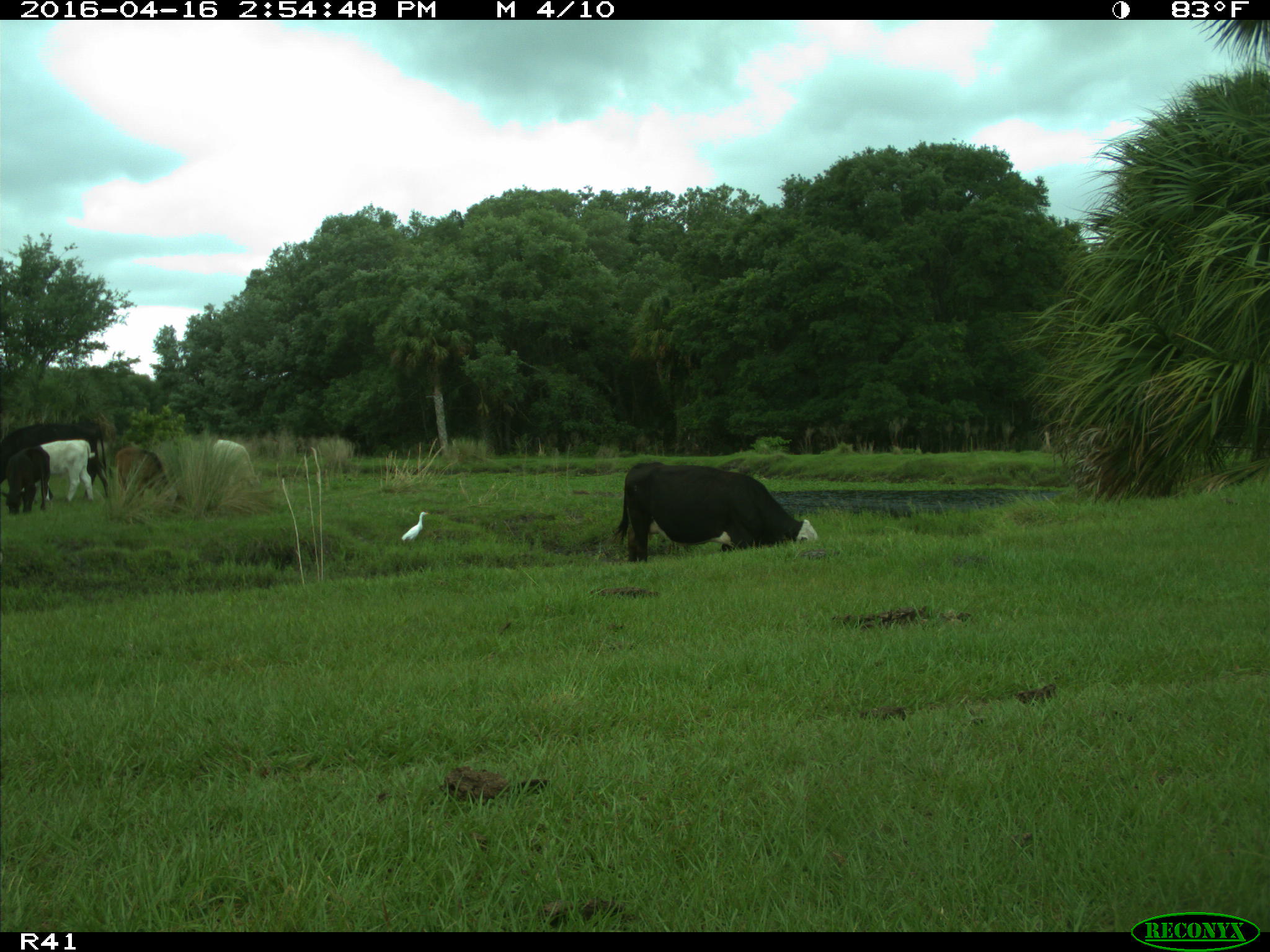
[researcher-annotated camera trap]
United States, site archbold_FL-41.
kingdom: Animalia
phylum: Chordata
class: Mammalia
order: Artiodactyla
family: Bovidae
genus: Bos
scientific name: Bos taurus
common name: domestic cow